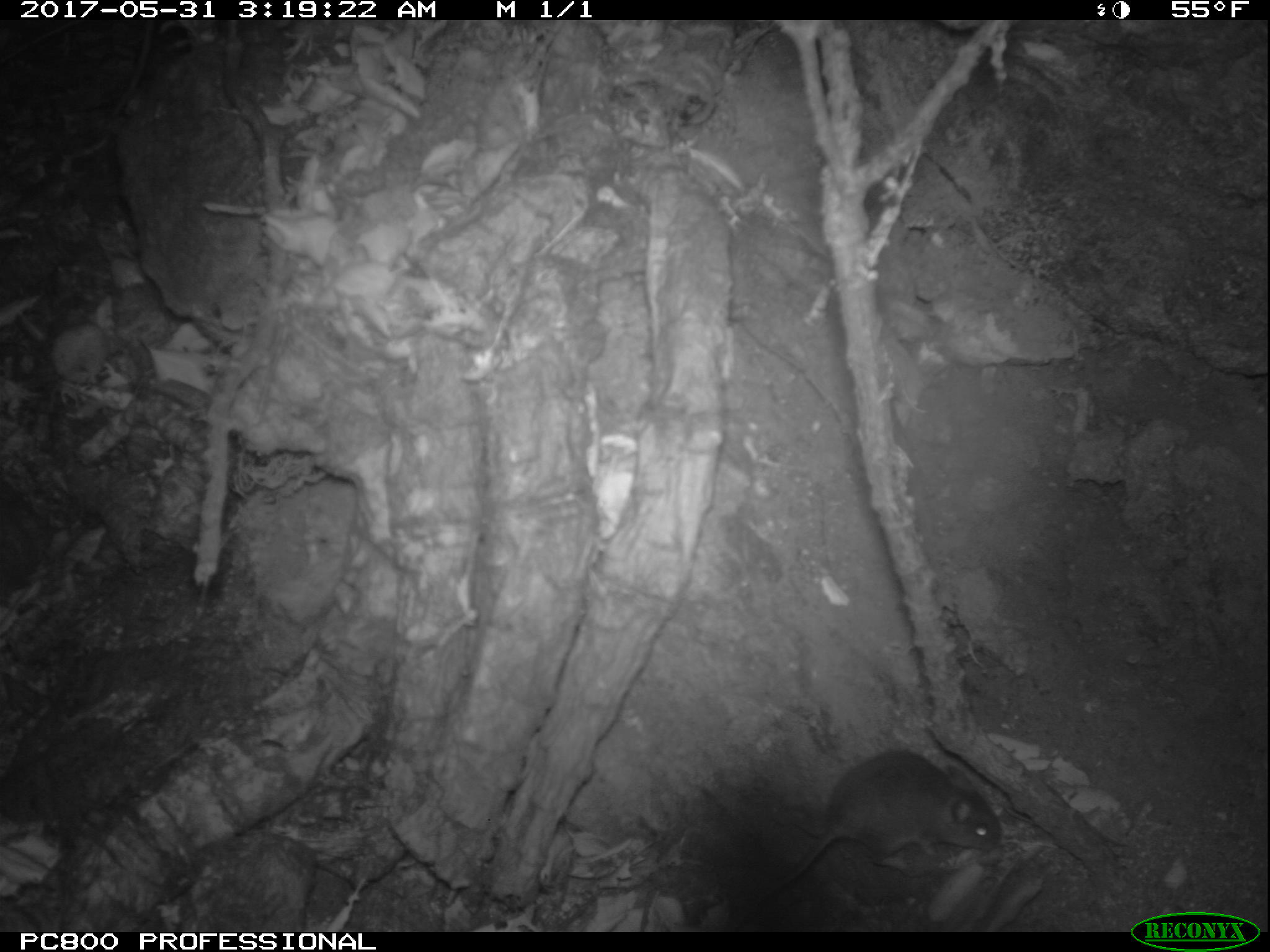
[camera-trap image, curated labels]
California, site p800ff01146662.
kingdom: Animalia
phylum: Chordata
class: Mammalia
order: Rodentia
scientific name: Rodentia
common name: rodent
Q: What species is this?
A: Rodent (Rodentia).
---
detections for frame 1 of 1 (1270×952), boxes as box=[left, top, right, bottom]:
rodent: box=[728, 748, 1002, 928]